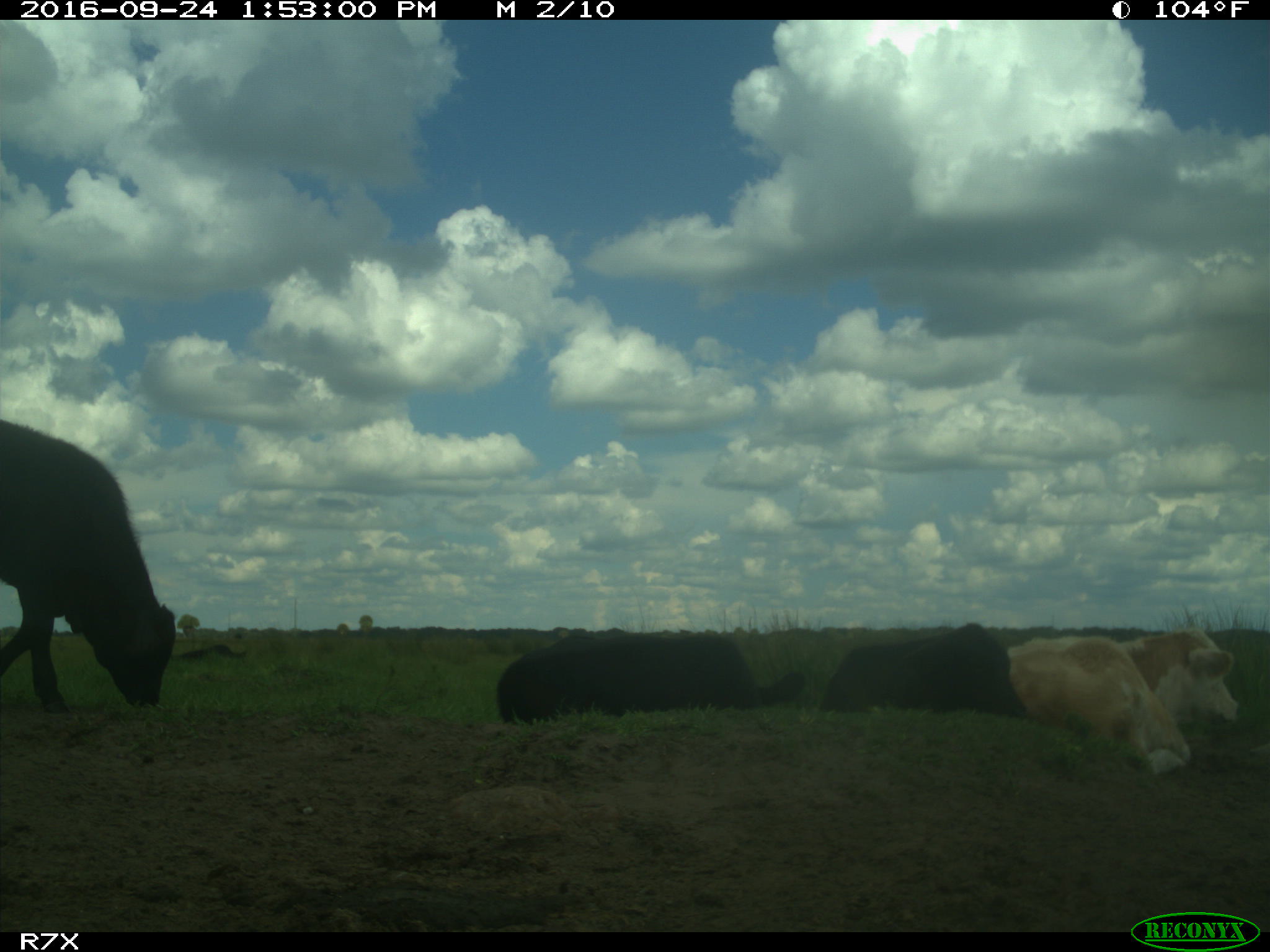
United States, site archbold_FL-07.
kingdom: Animalia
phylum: Chordata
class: Mammalia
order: Artiodactyla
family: Bovidae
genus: Bos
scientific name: Bos taurus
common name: domestic cow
Bos taurus (domestic cow).